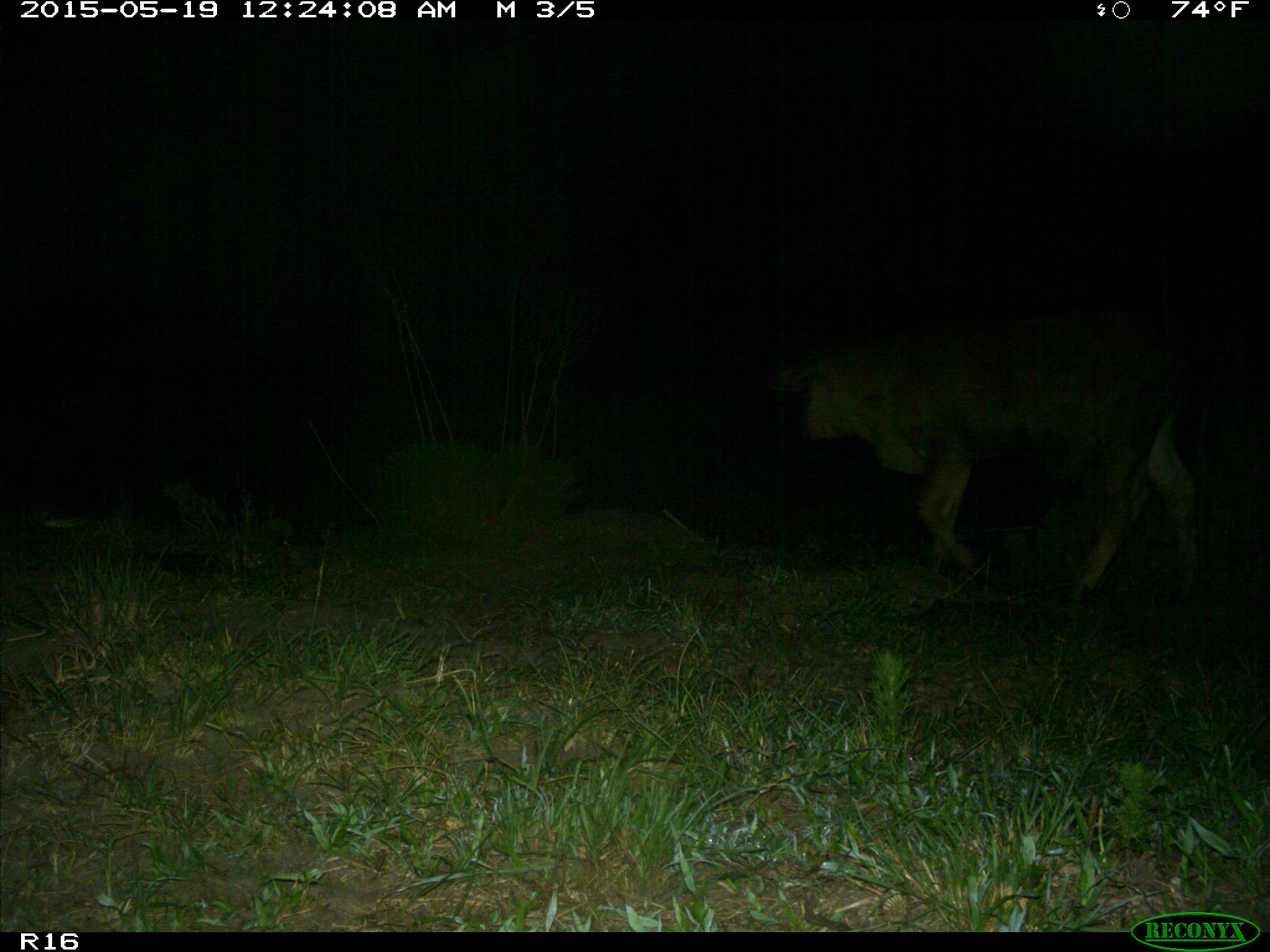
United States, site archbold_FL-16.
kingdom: Animalia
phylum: Chordata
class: Mammalia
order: Artiodactyla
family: Bovidae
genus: Bos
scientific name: Bos taurus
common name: domestic cow